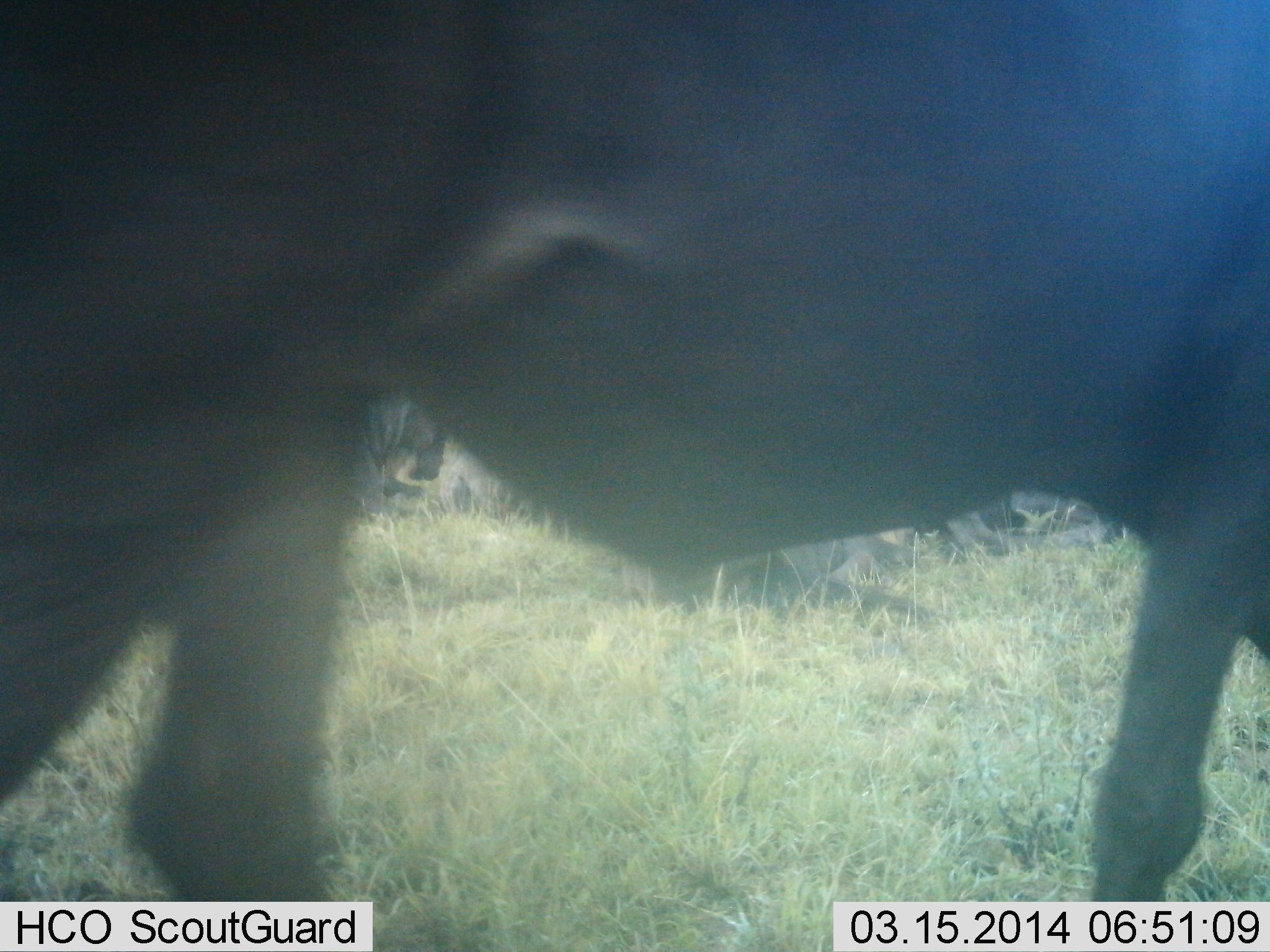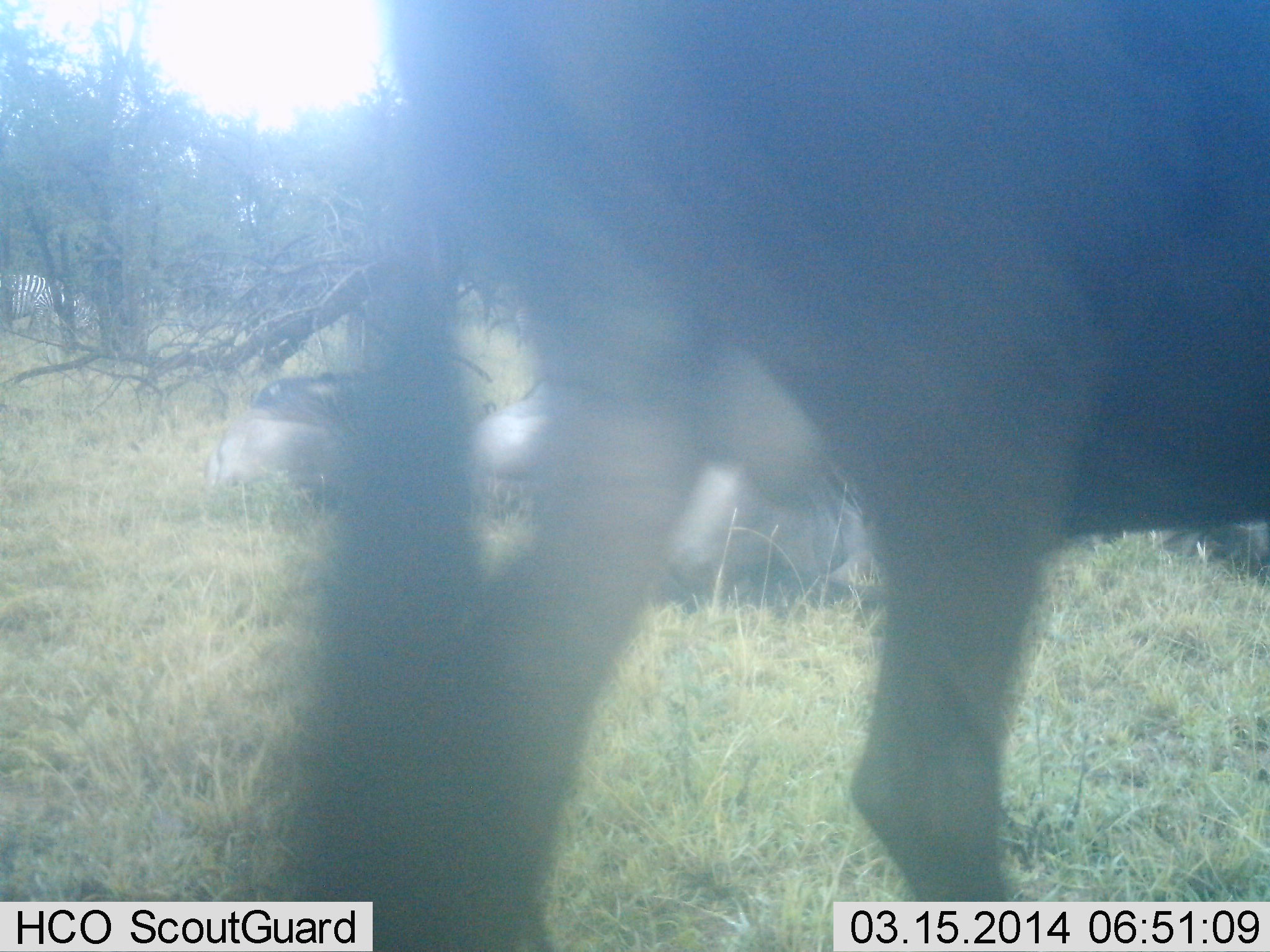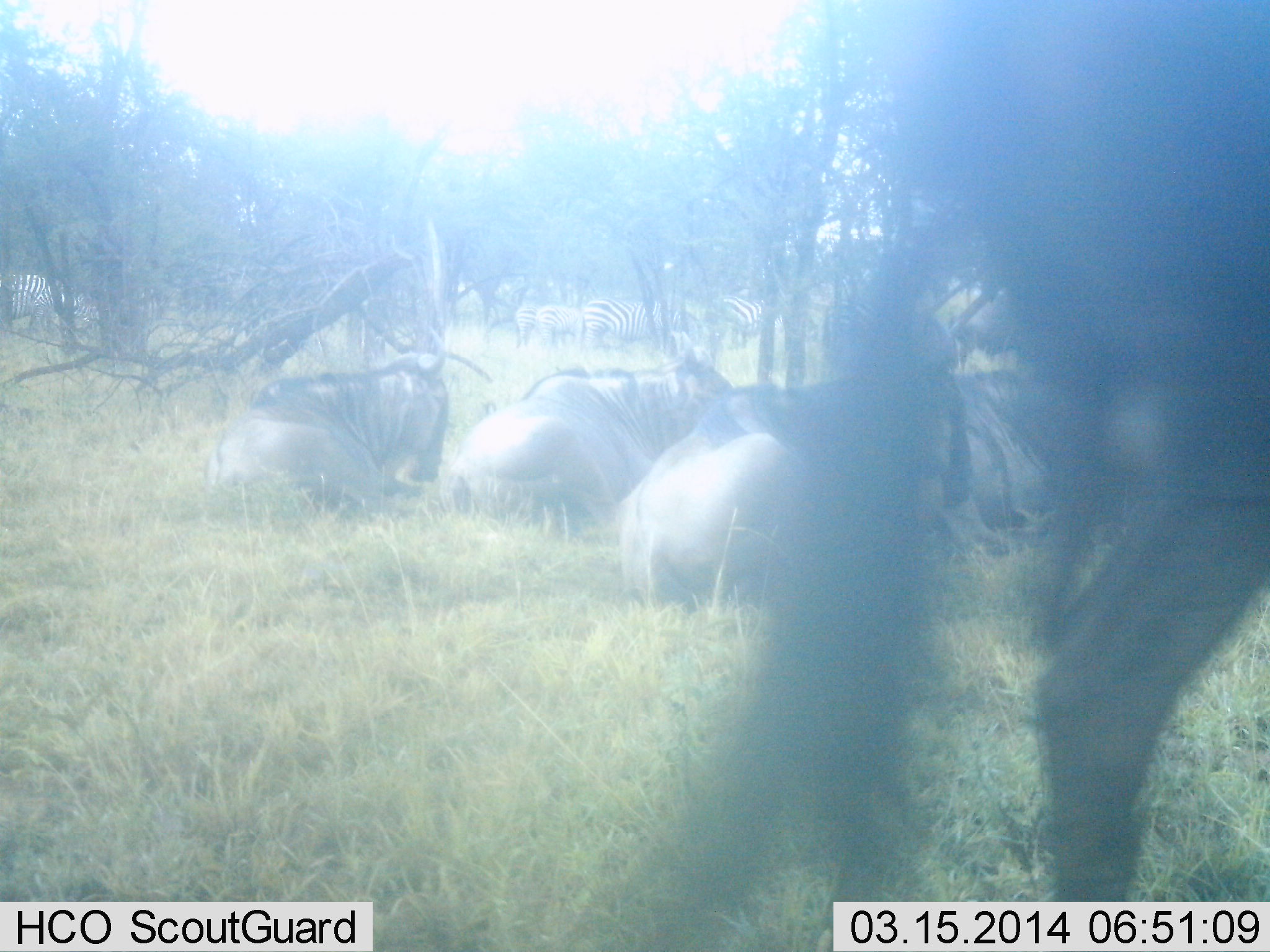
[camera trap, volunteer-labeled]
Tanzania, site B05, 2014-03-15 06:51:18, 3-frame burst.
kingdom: Animalia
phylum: Chordata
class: Mammalia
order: Artiodactyla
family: Bovidae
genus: Connochaetes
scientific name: Connochaetes taurinus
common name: blue wildebeest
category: wildebeest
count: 4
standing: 8%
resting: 92%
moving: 92%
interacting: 0%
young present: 0%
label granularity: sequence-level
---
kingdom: Animalia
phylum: Chordata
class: Mammalia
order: Perissodactyla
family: Equidae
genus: Equus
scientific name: Equus quagga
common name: plains zebra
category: zebra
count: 5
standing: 90%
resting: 0%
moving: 0%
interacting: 0%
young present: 0%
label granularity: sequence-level